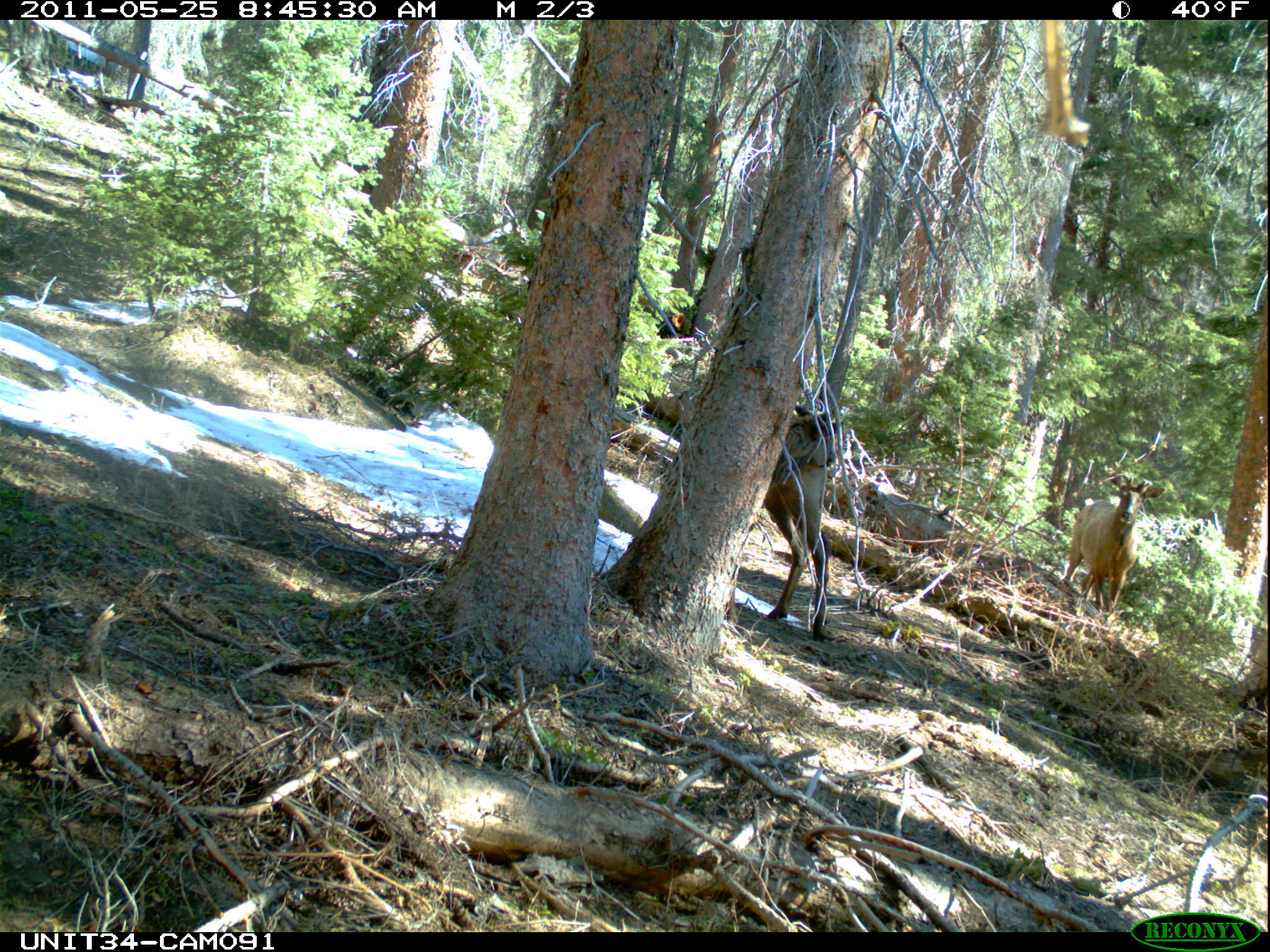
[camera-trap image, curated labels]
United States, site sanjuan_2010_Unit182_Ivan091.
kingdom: Animalia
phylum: Chordata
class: Mammalia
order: Artiodactyla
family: Cervidae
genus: Cervus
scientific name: Cervus elaphus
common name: red deer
Cervus elaphus (red deer).